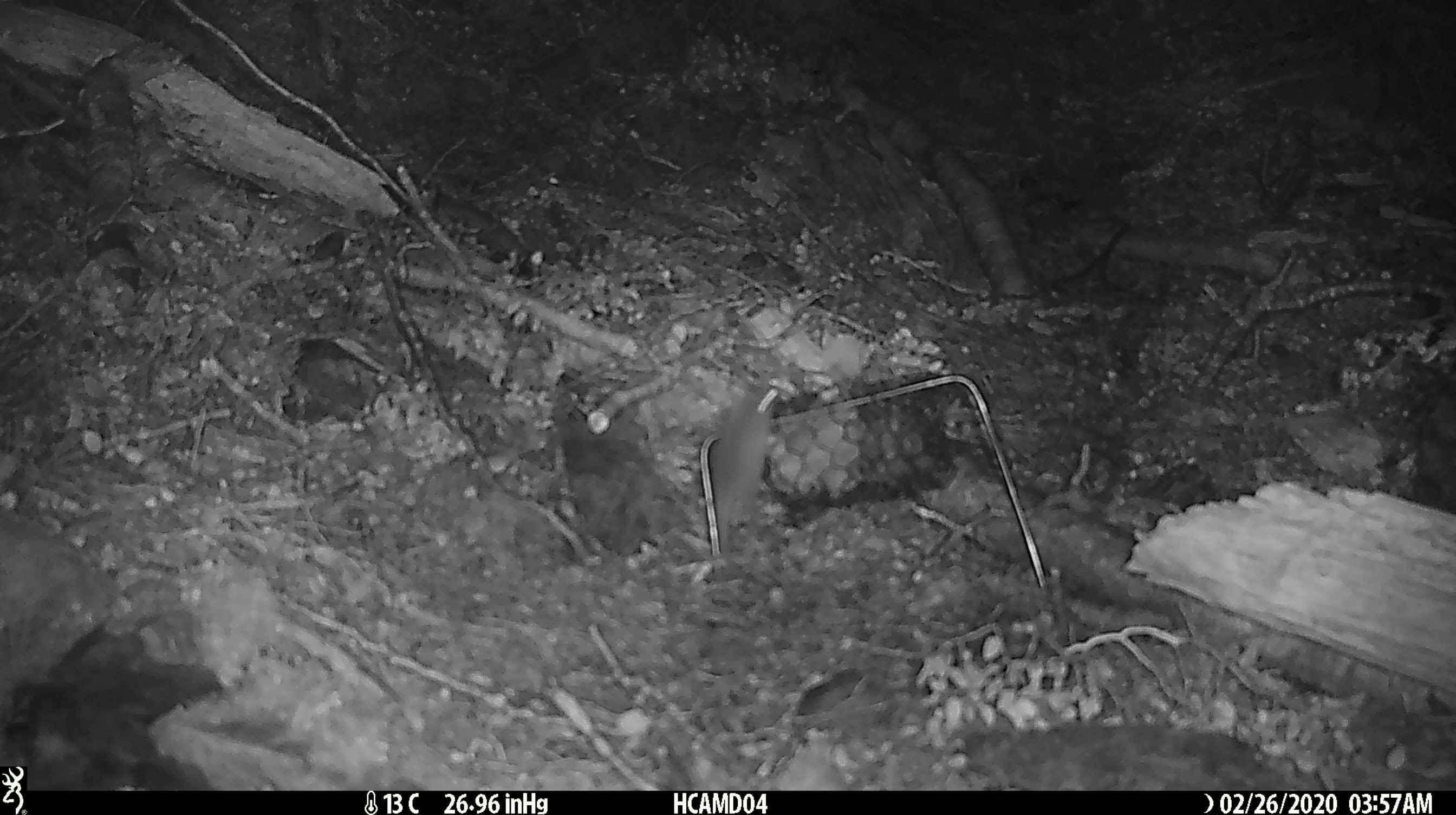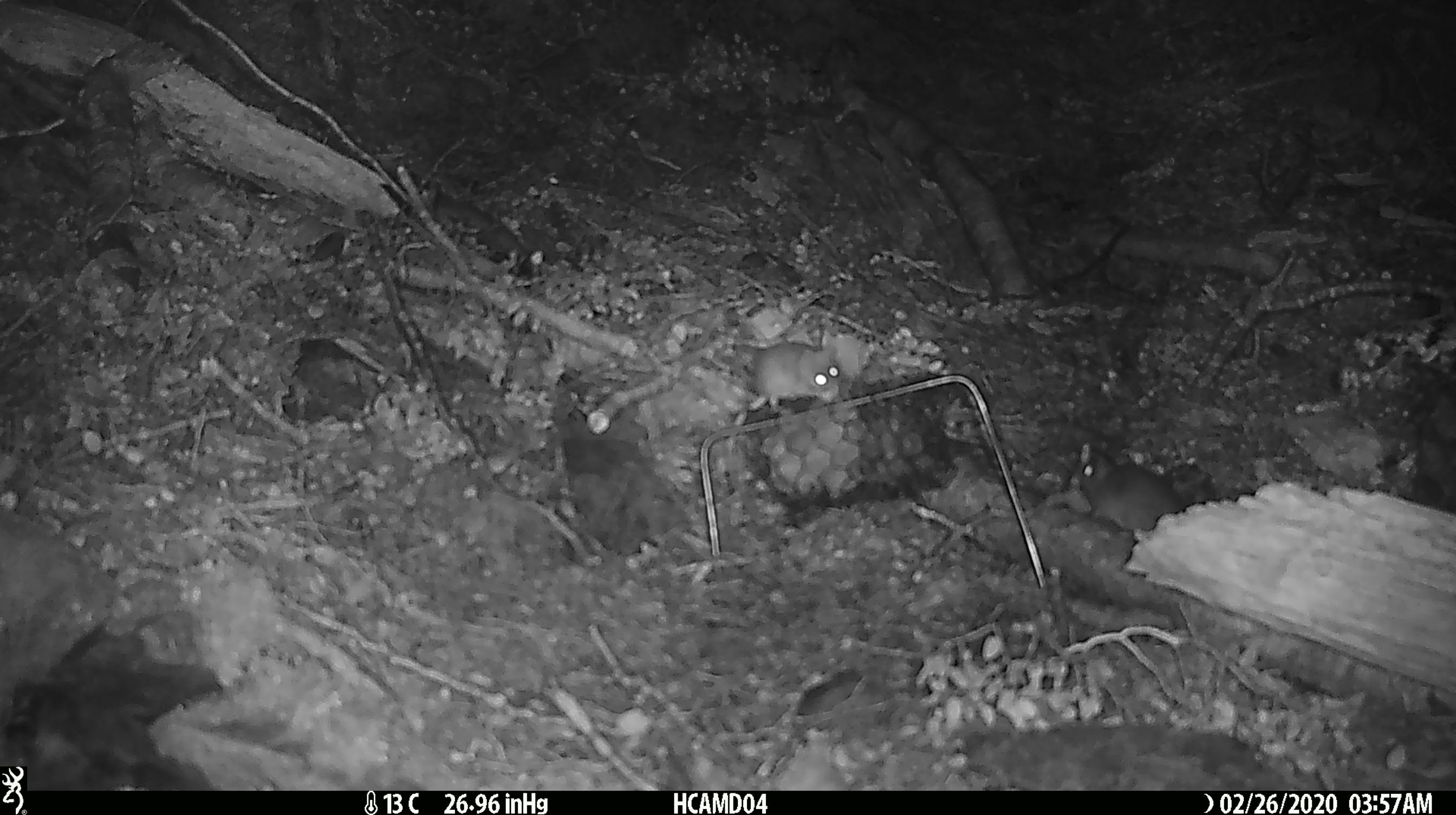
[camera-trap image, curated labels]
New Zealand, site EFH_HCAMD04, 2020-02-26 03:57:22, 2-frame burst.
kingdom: Animalia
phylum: Chordata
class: Mammalia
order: Rodentia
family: Muridae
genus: Mus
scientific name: Mus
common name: mouse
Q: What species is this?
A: Mouse (Mus).